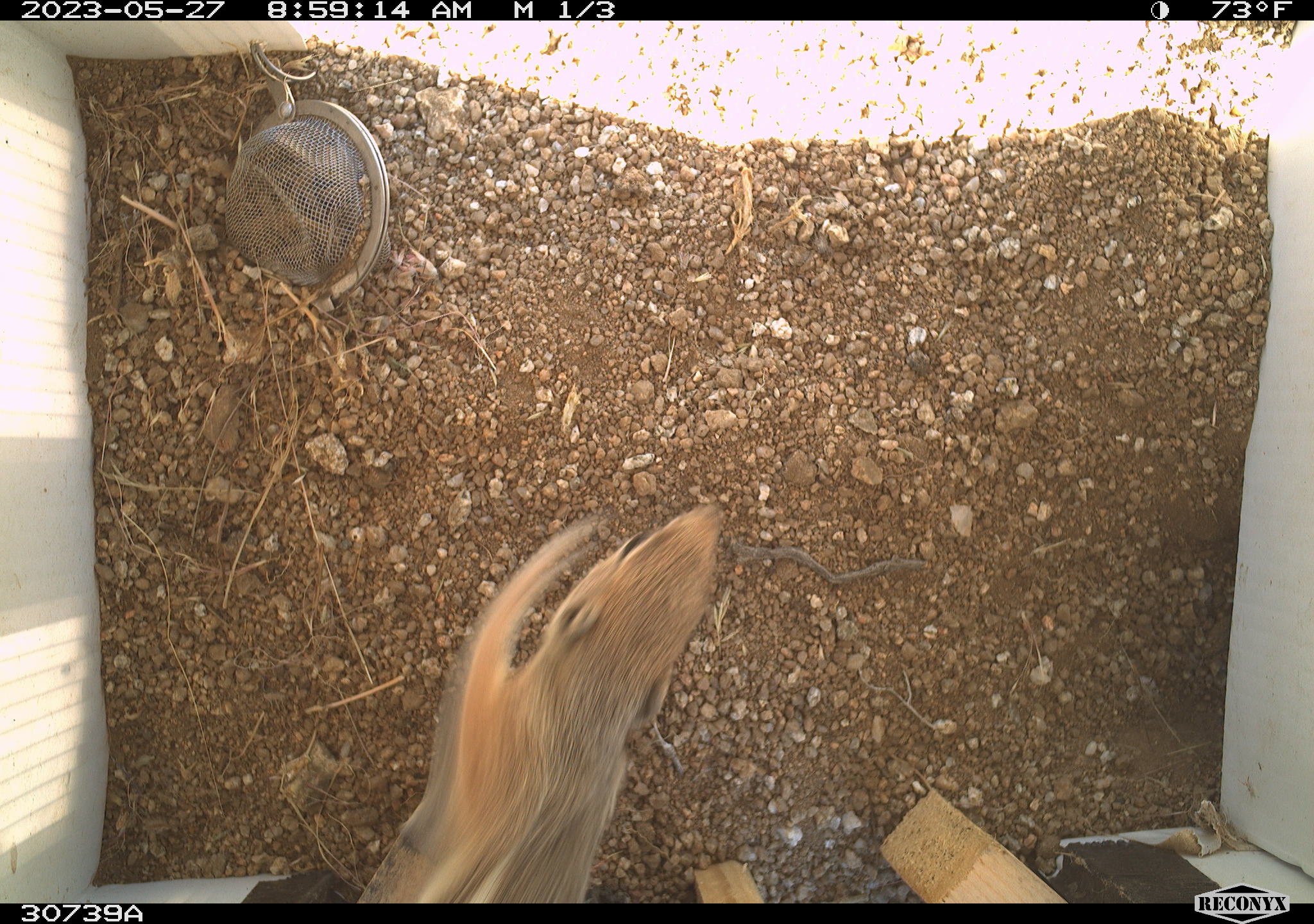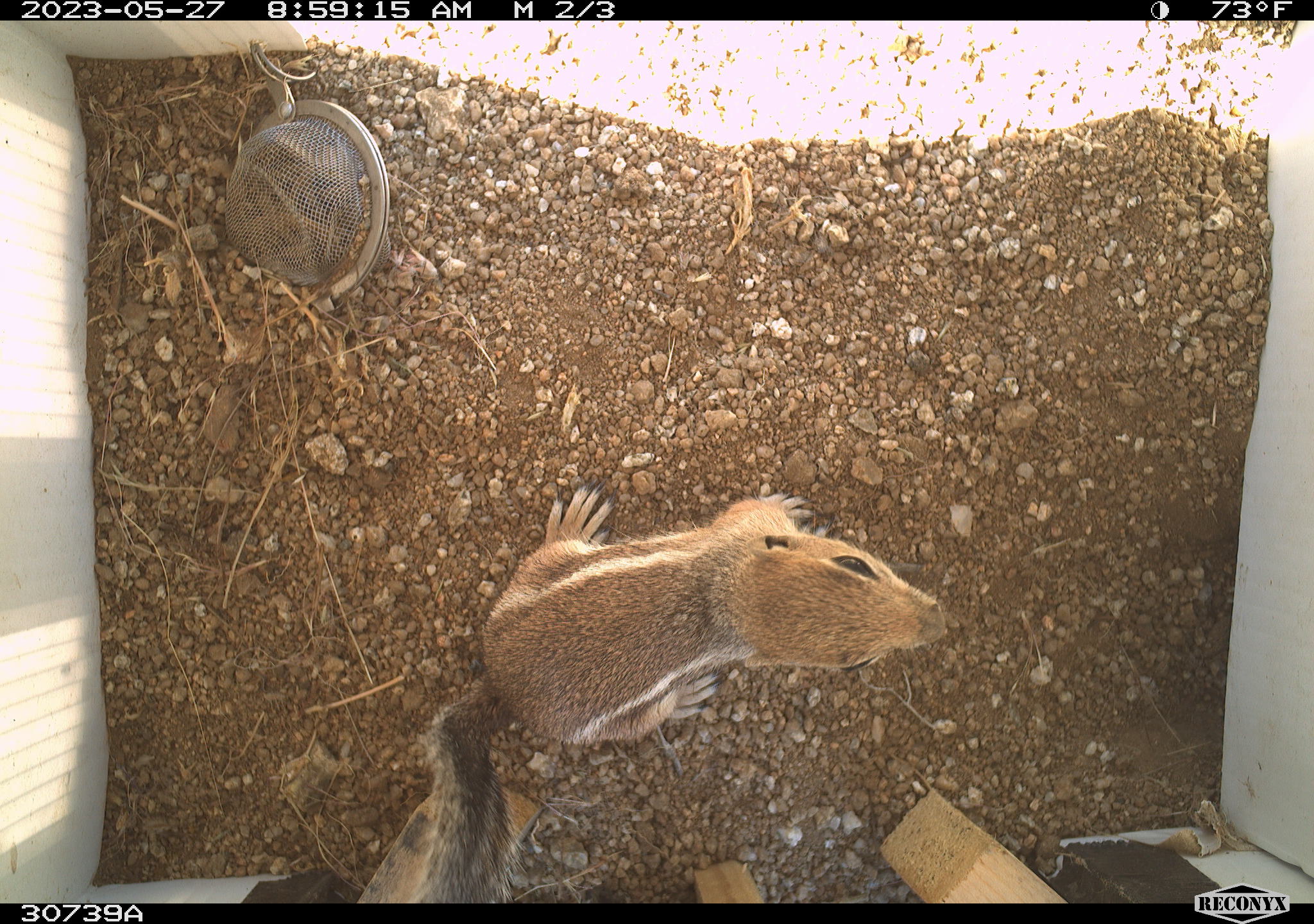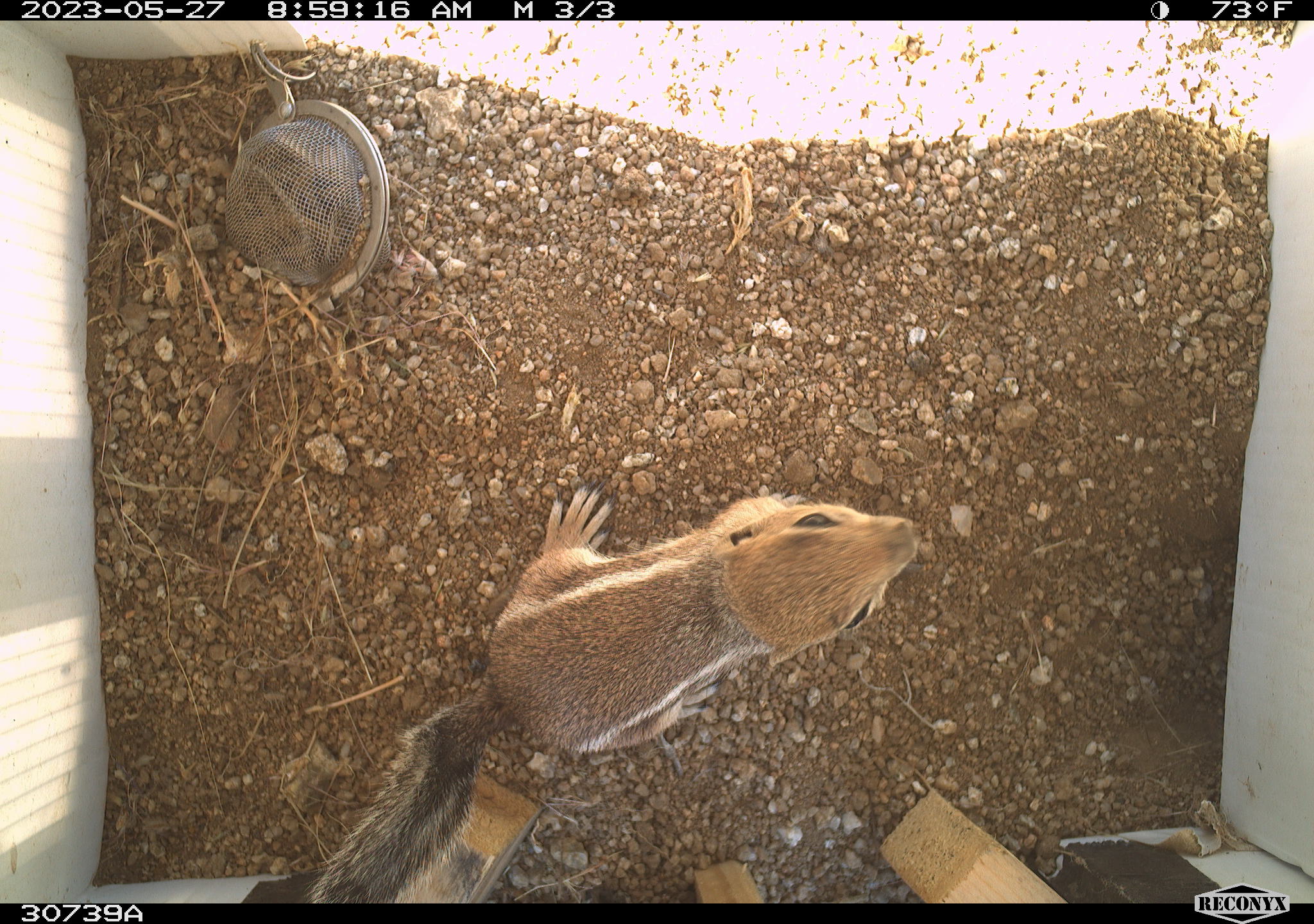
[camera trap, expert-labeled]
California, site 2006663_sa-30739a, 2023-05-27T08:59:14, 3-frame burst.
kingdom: Animalia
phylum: Chordata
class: Mammalia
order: Rodentia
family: Sciuridae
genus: Ammospermophilus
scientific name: Ammospermophilus leucurus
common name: white-tailed antelope squirrel